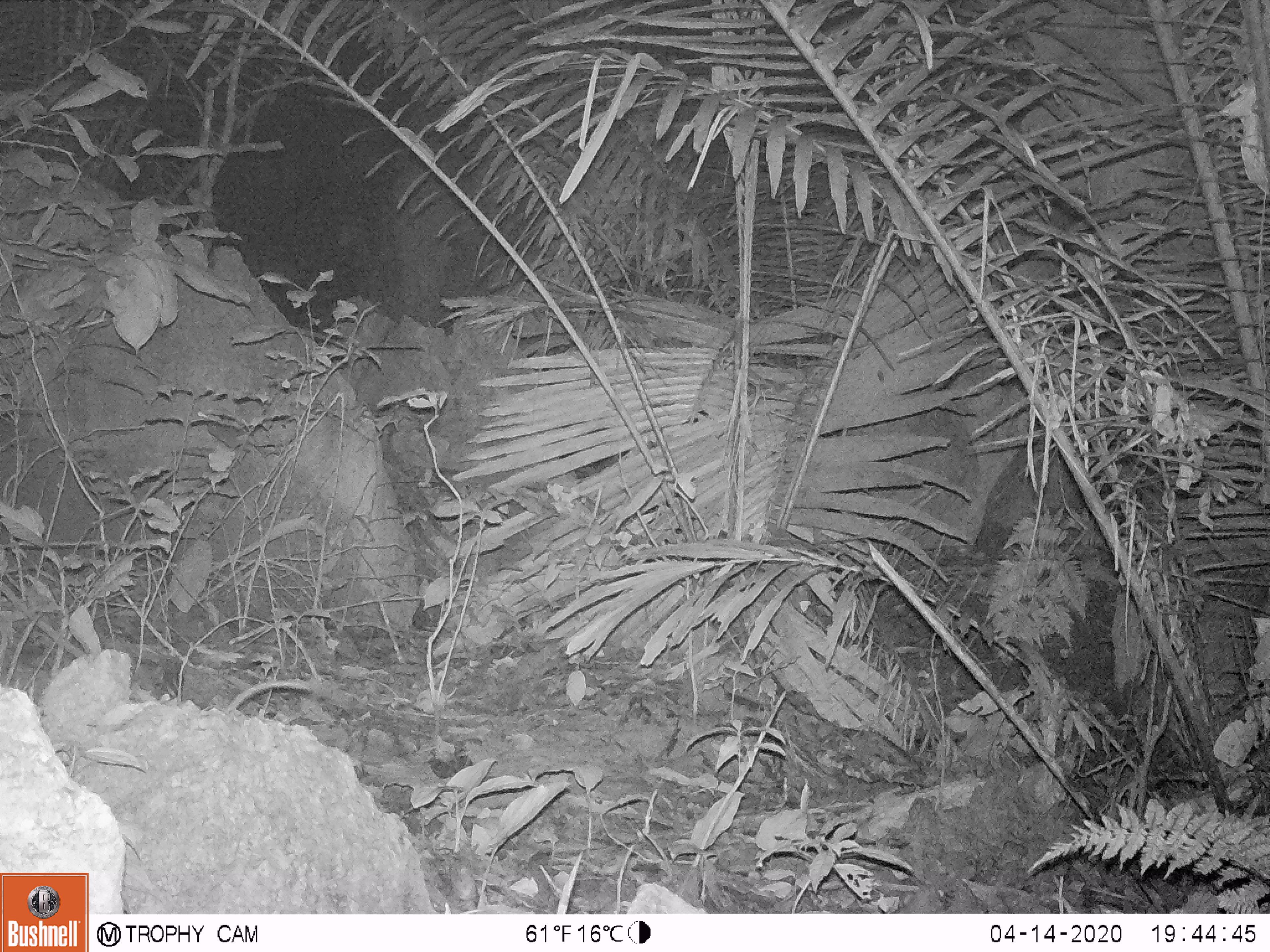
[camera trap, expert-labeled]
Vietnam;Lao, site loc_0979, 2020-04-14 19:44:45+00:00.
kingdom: Animalia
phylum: Chordata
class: Mammalia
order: Rodentia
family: Muridae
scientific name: Muridae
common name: old-world mice and rats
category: unidentified murid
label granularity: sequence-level